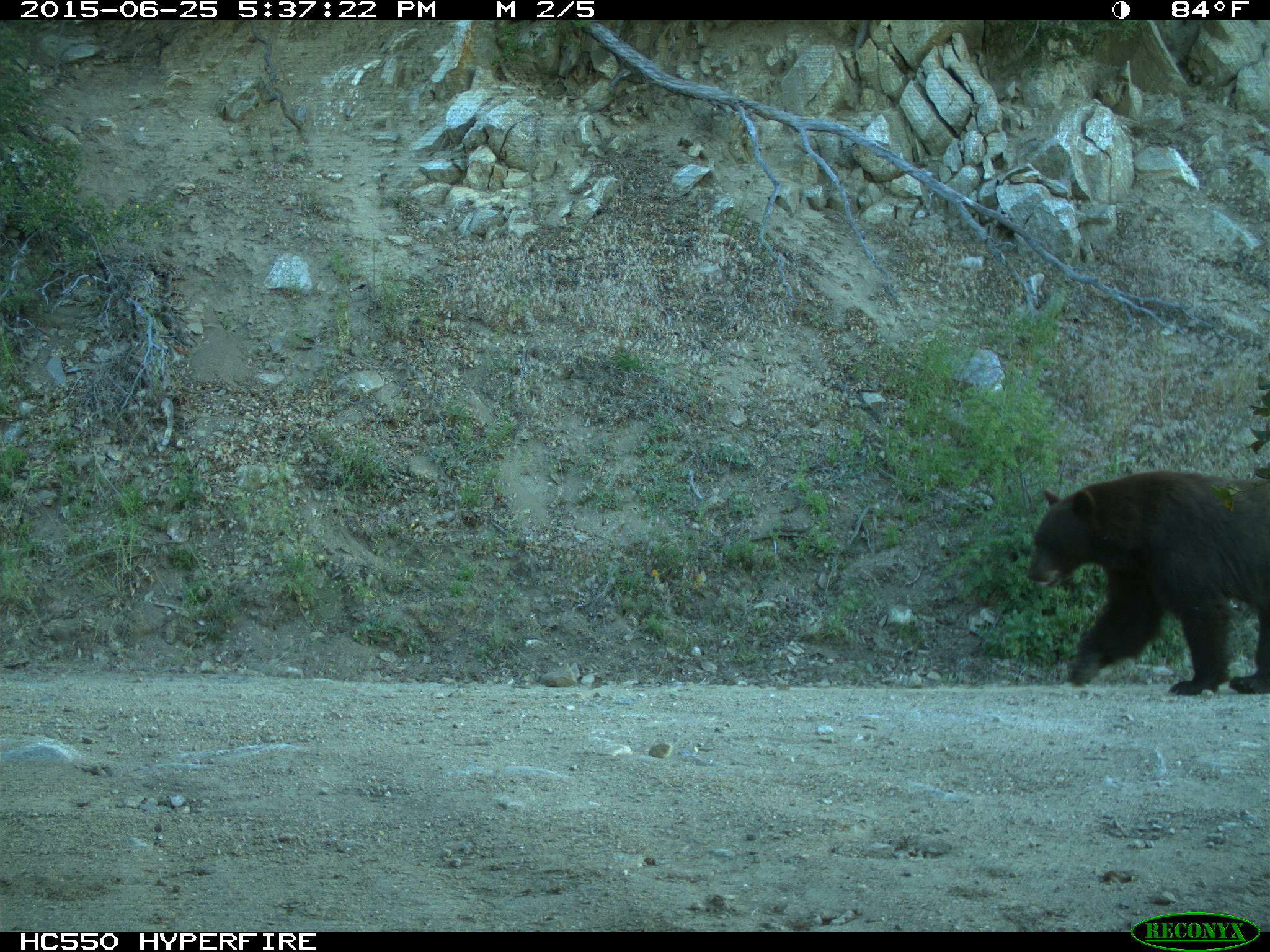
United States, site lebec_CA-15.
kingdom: Animalia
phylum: Chordata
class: Mammalia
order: Carnivora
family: Ursidae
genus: Ursus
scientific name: Ursus americanus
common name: american black bear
Ursus americanus (american black bear).